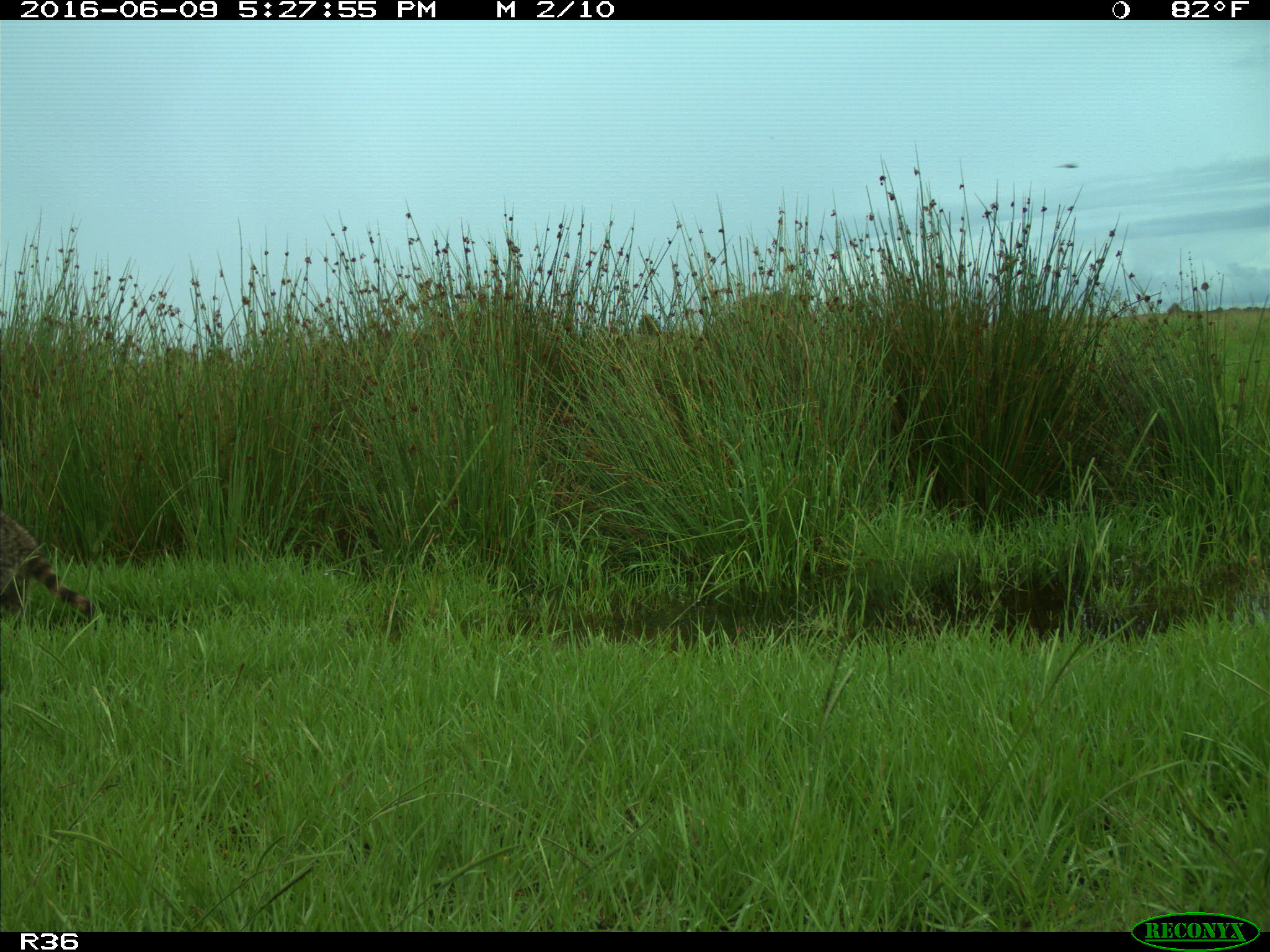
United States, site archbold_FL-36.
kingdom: Animalia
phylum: Chordata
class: Mammalia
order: Carnivora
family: Procyonidae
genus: Procyon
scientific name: Procyon lotor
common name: common raccoon